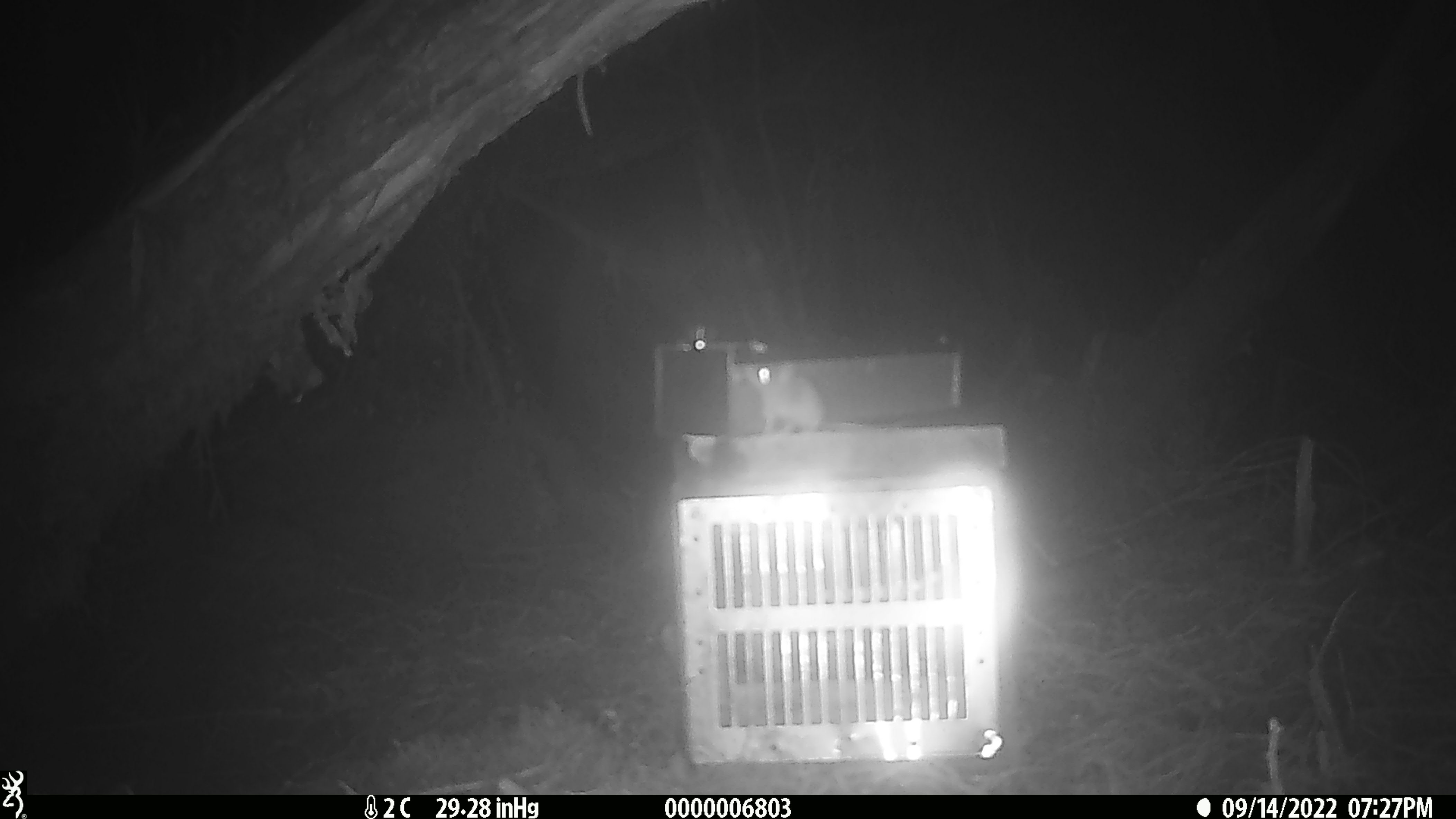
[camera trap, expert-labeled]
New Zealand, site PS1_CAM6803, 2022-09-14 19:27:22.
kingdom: Animalia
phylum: Chordata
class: Mammalia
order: Rodentia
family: Muridae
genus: Mus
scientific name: Mus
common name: mouse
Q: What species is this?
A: Mouse (Mus).